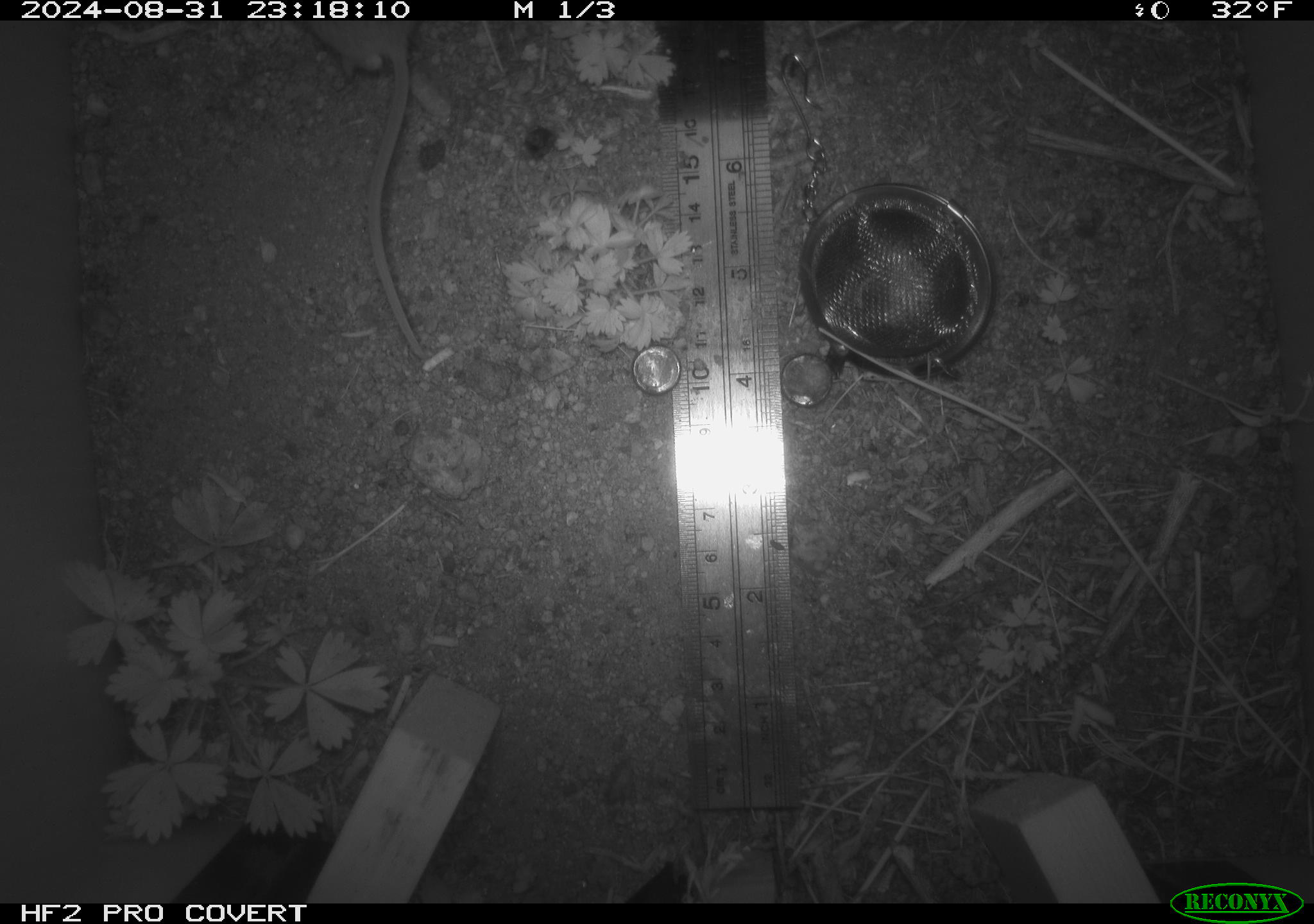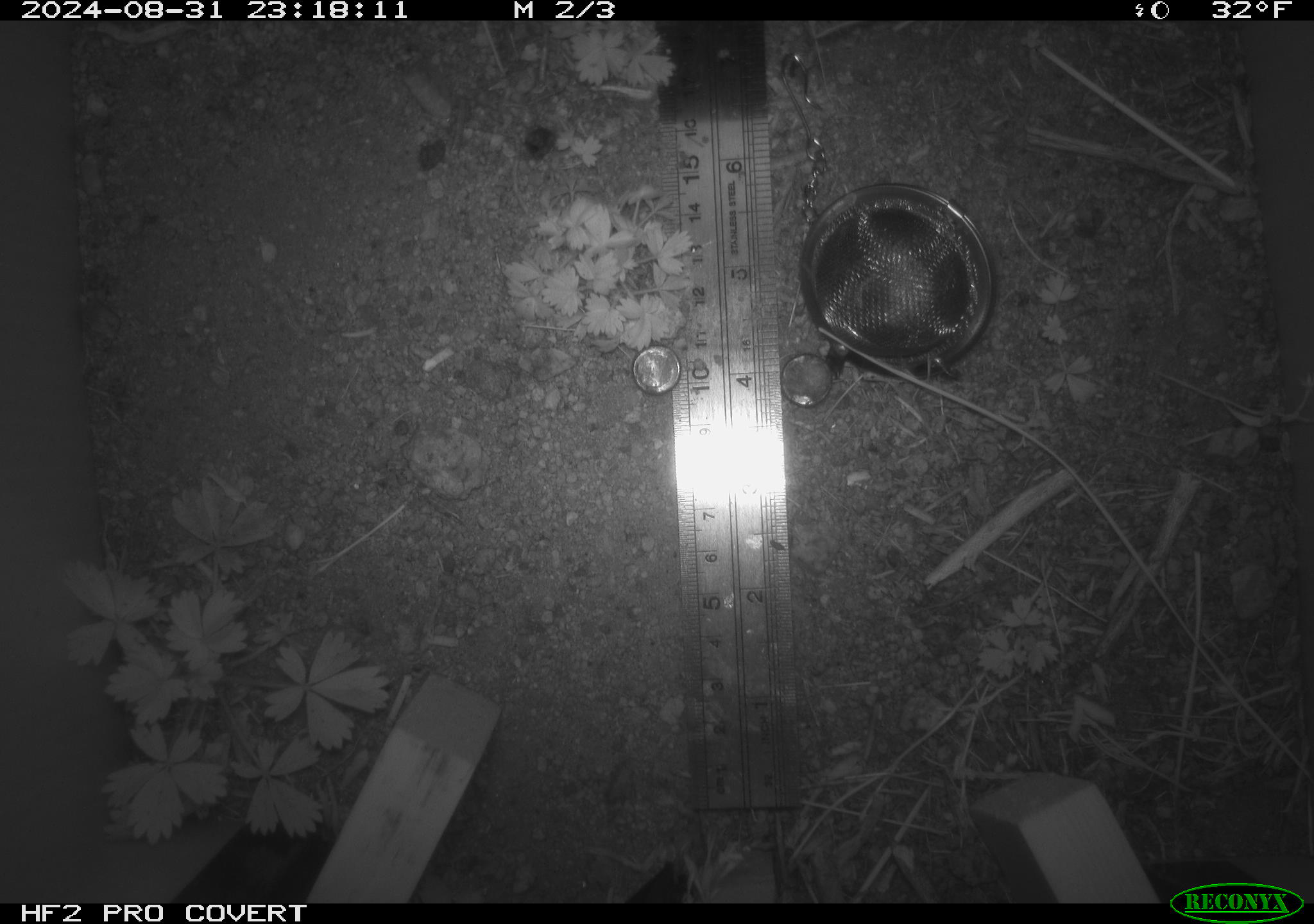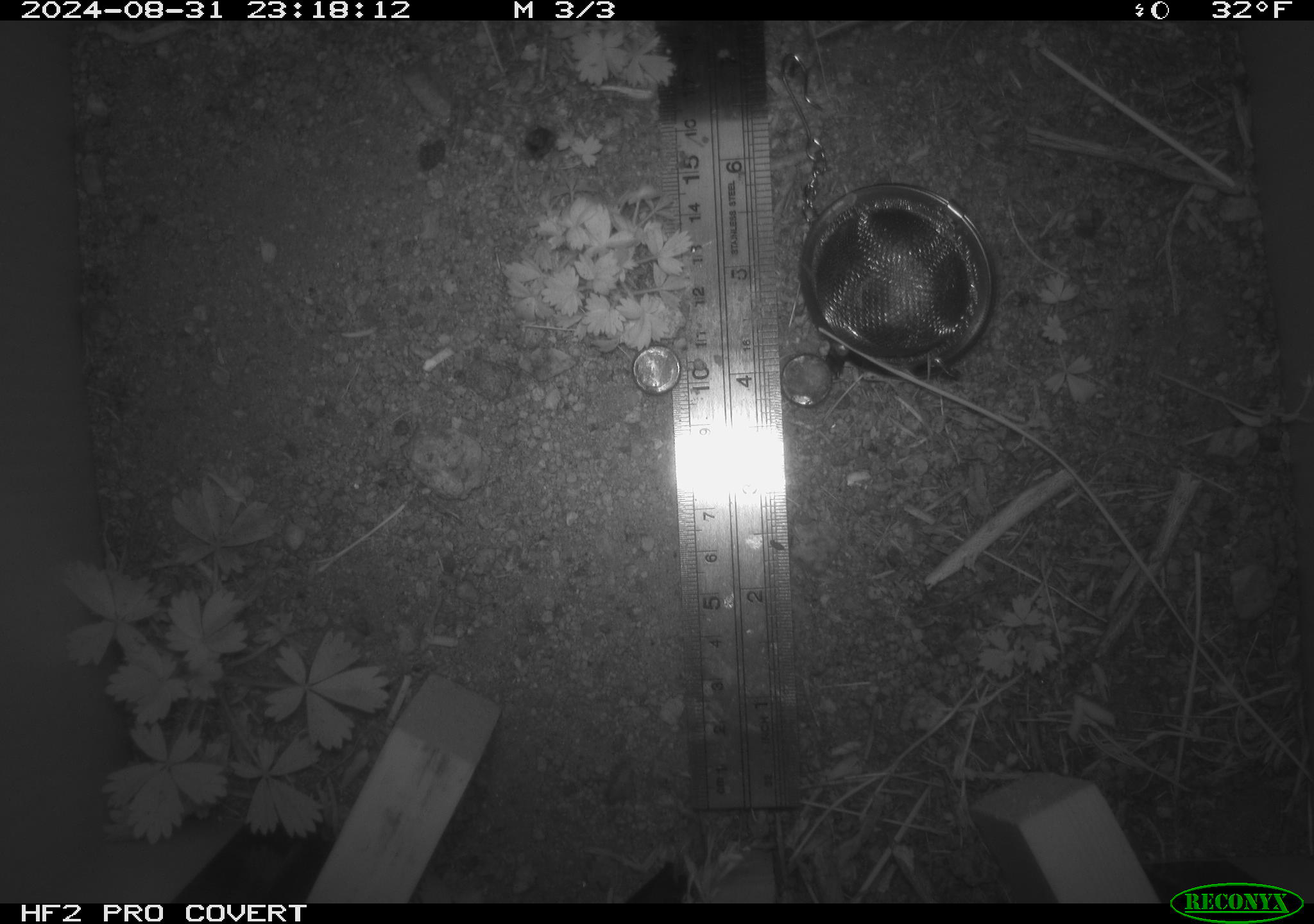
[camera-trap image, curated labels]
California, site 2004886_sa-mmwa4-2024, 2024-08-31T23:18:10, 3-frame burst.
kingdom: Animalia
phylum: Chordata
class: Mammalia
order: Rodentia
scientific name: Rodentia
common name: mouse species